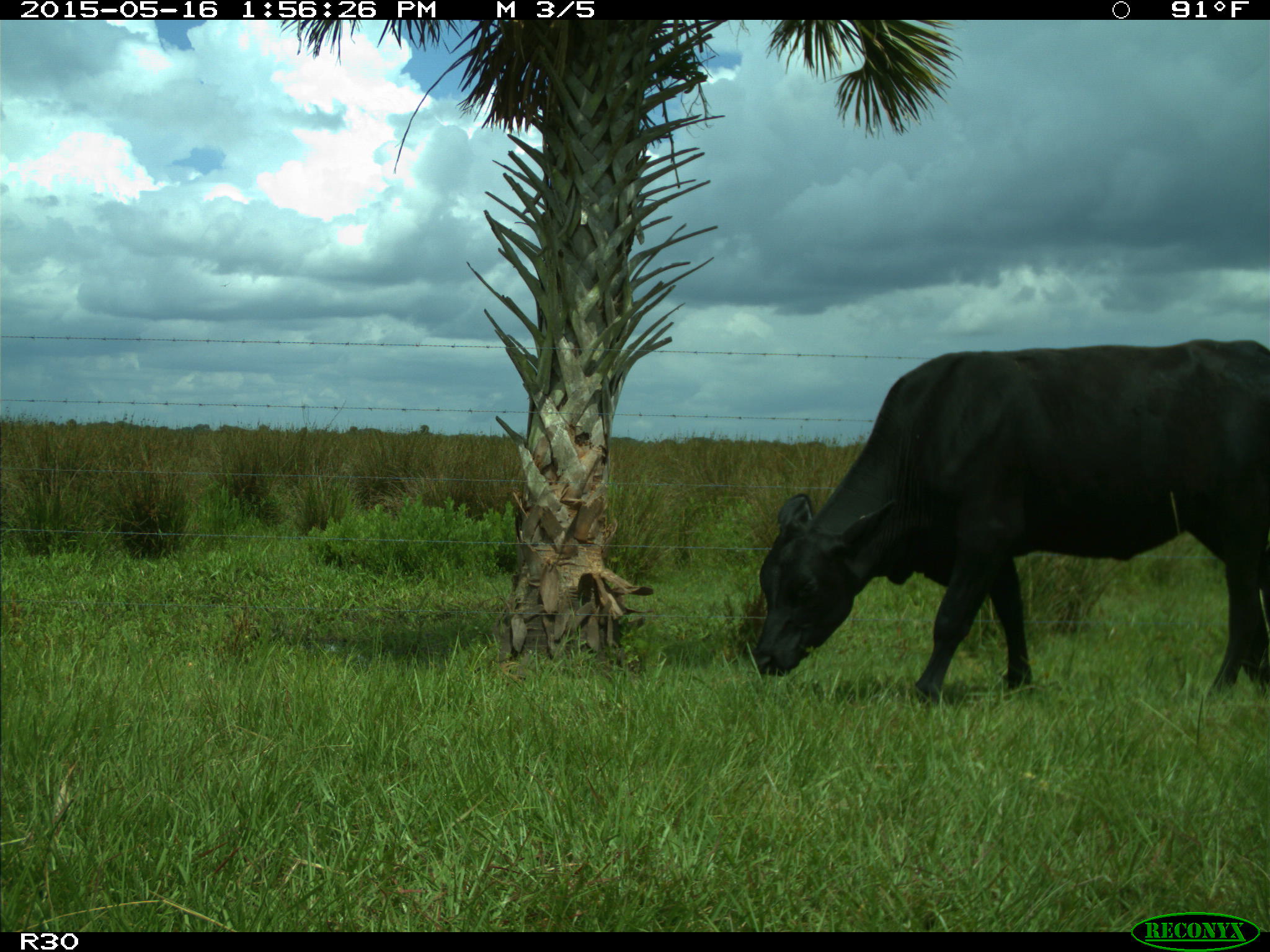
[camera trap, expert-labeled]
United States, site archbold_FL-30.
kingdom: Animalia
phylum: Chordata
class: Mammalia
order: Artiodactyla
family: Bovidae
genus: Bos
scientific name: Bos taurus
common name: domestic cow